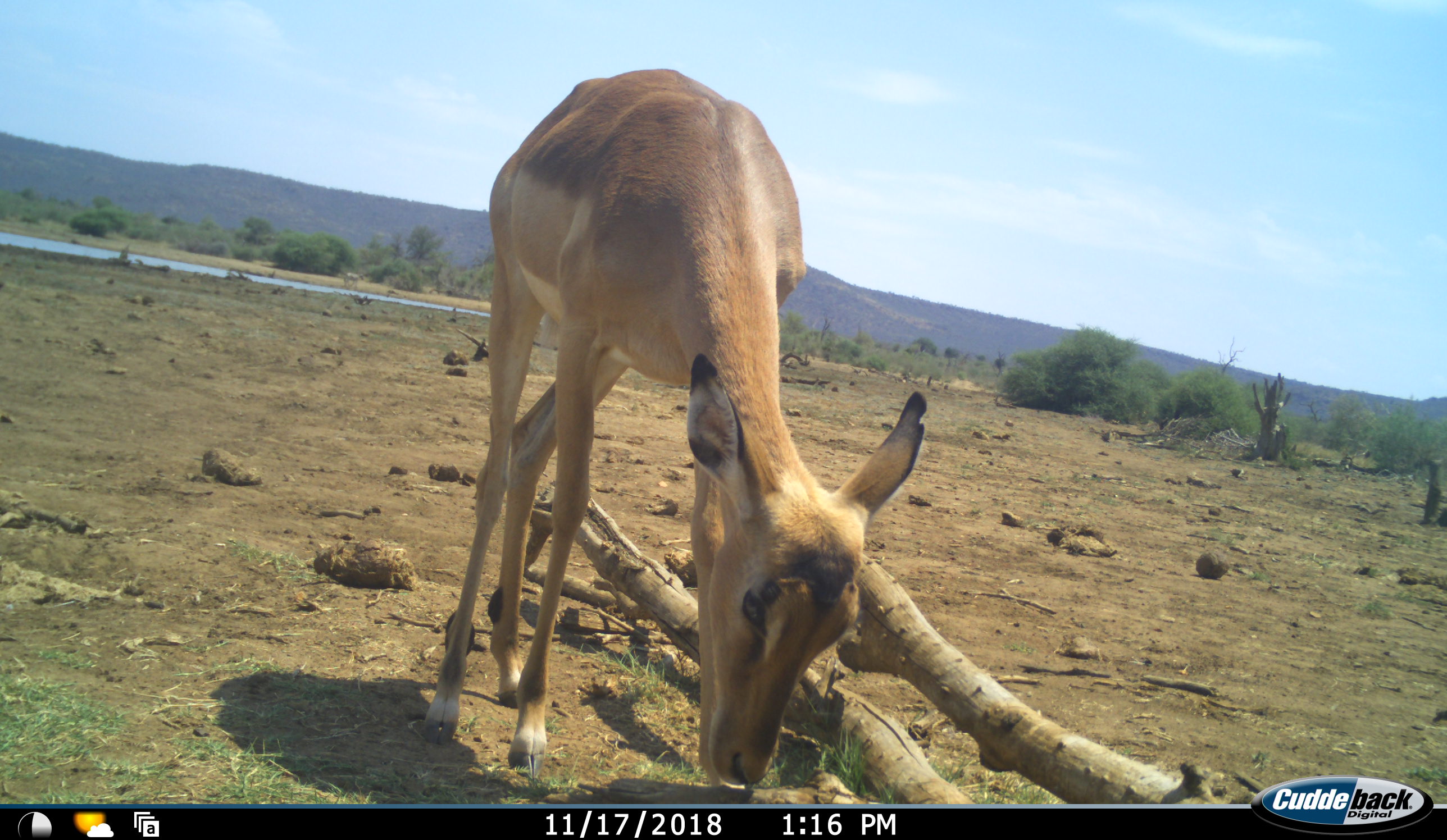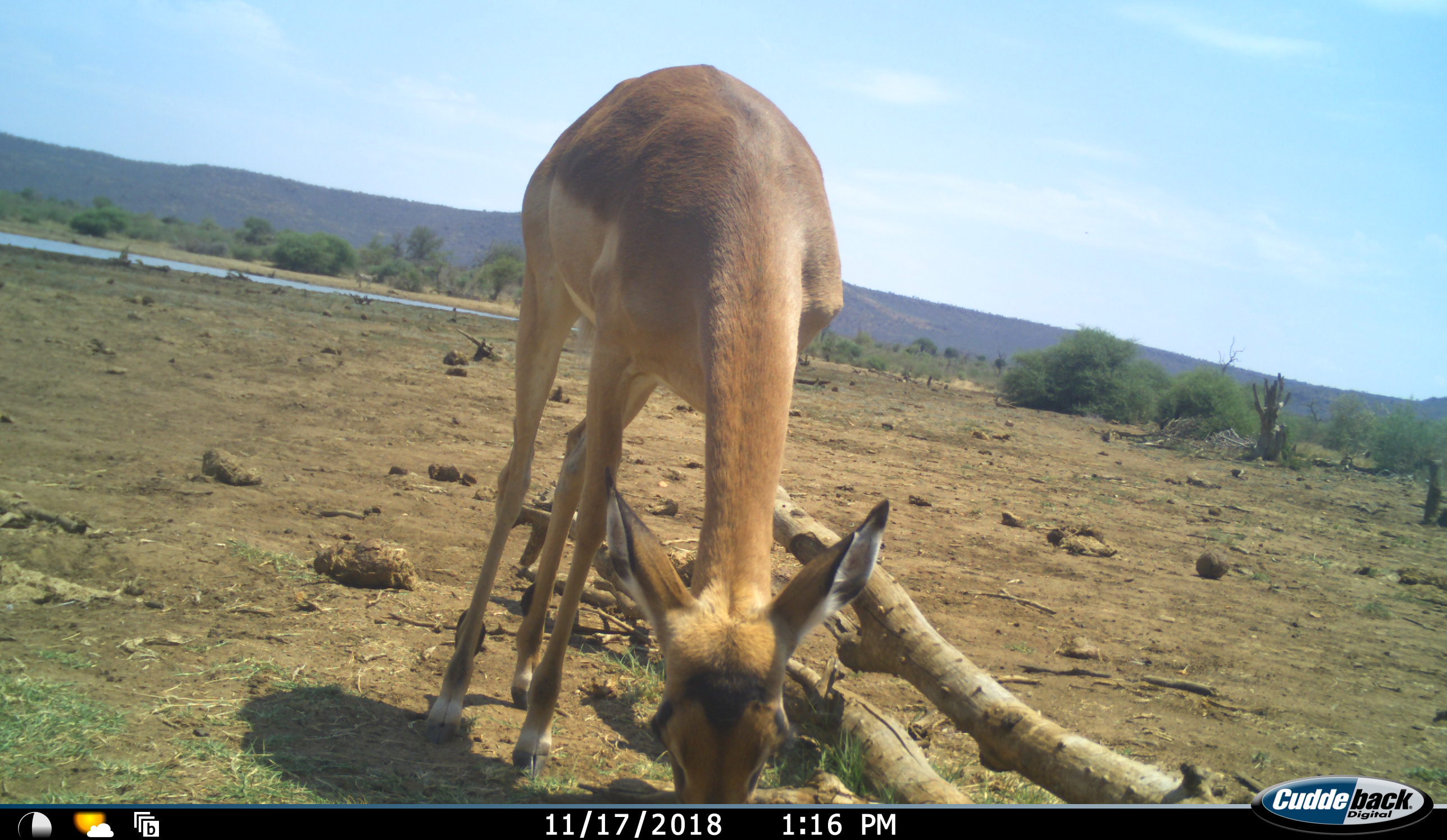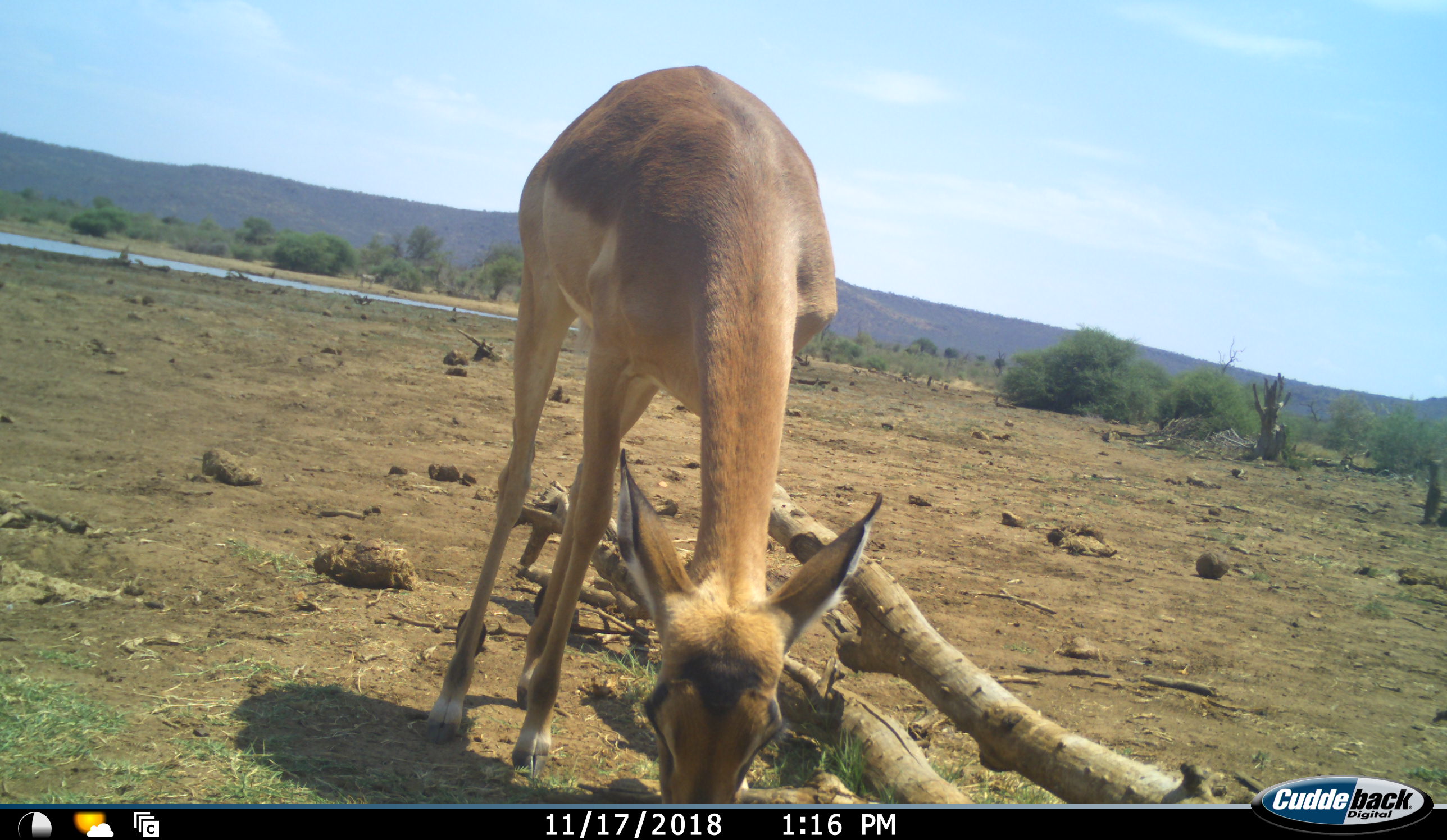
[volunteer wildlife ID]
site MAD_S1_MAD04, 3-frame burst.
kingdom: Animalia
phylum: Chordata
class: Mammalia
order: Artiodactyla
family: Bovidae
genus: Aepyceros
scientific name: Aepyceros melampus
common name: impala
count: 1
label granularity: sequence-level